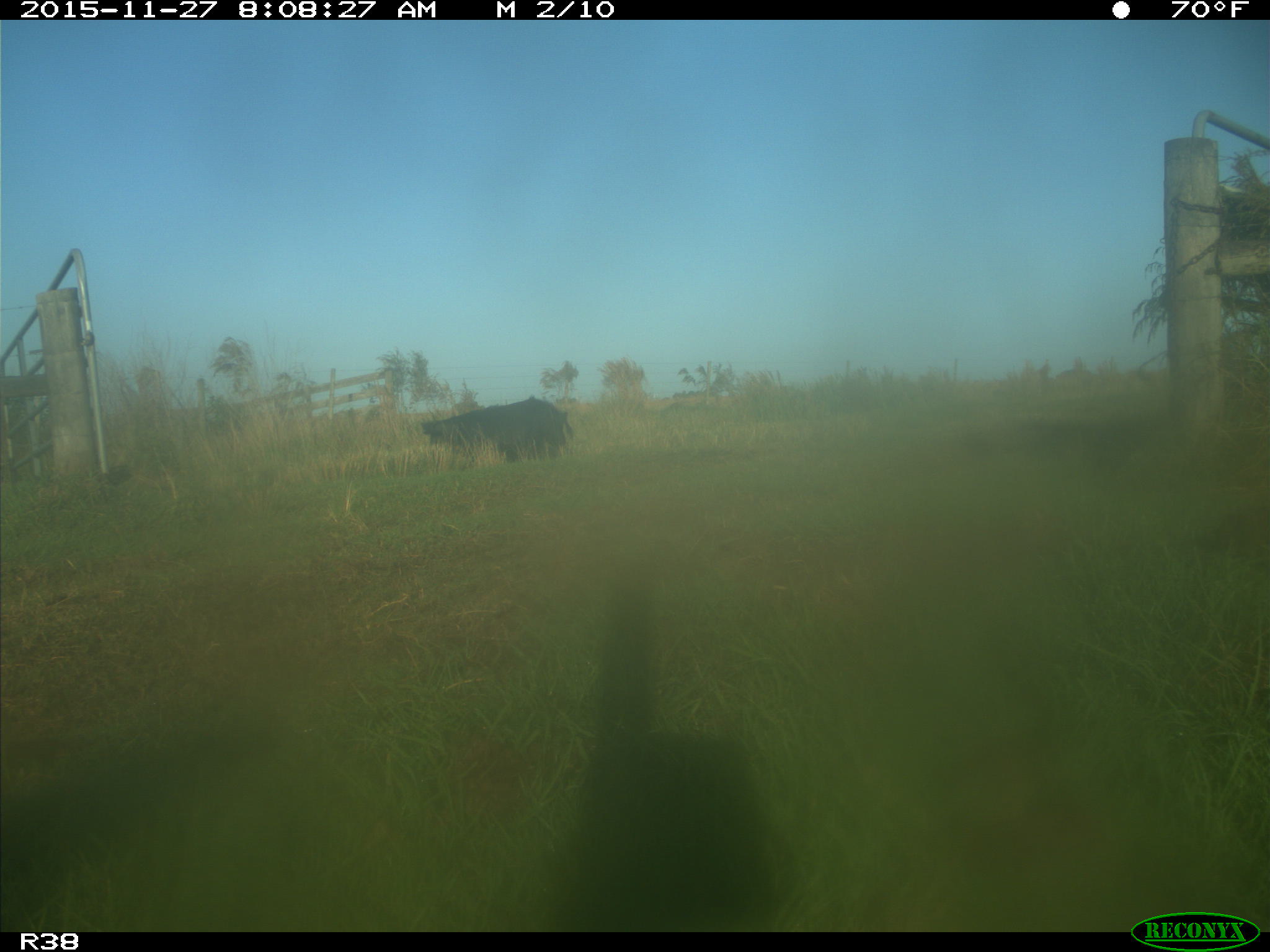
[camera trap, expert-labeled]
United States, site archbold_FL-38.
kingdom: Animalia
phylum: Chordata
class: Mammalia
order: Artiodactyla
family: Suidae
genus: Sus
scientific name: Sus scrofa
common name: wild boar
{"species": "Sus scrofa (wild boar)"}